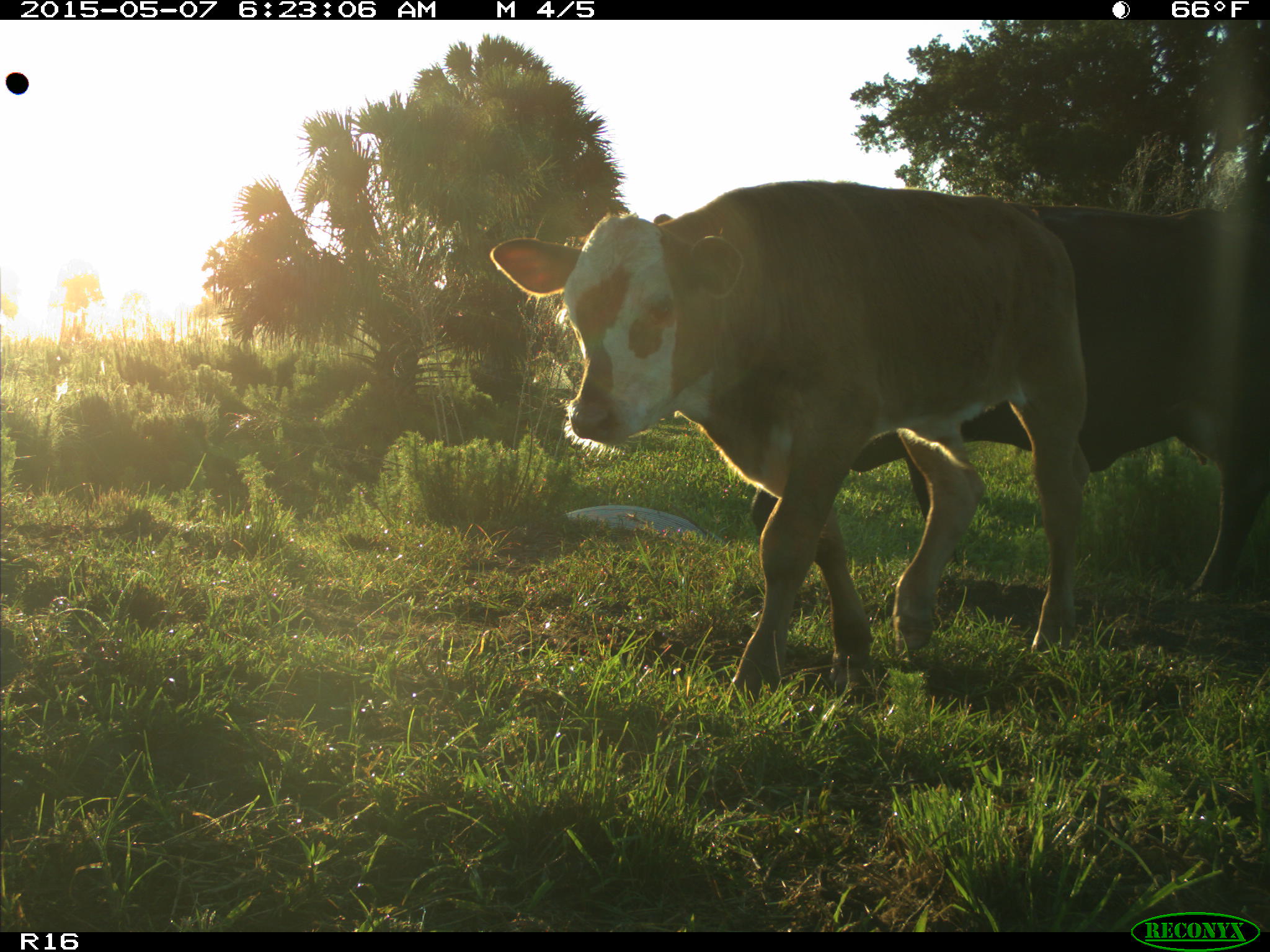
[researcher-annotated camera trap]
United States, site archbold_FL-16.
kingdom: Animalia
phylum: Chordata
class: Mammalia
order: Artiodactyla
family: Bovidae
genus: Bos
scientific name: Bos taurus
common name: domestic cow